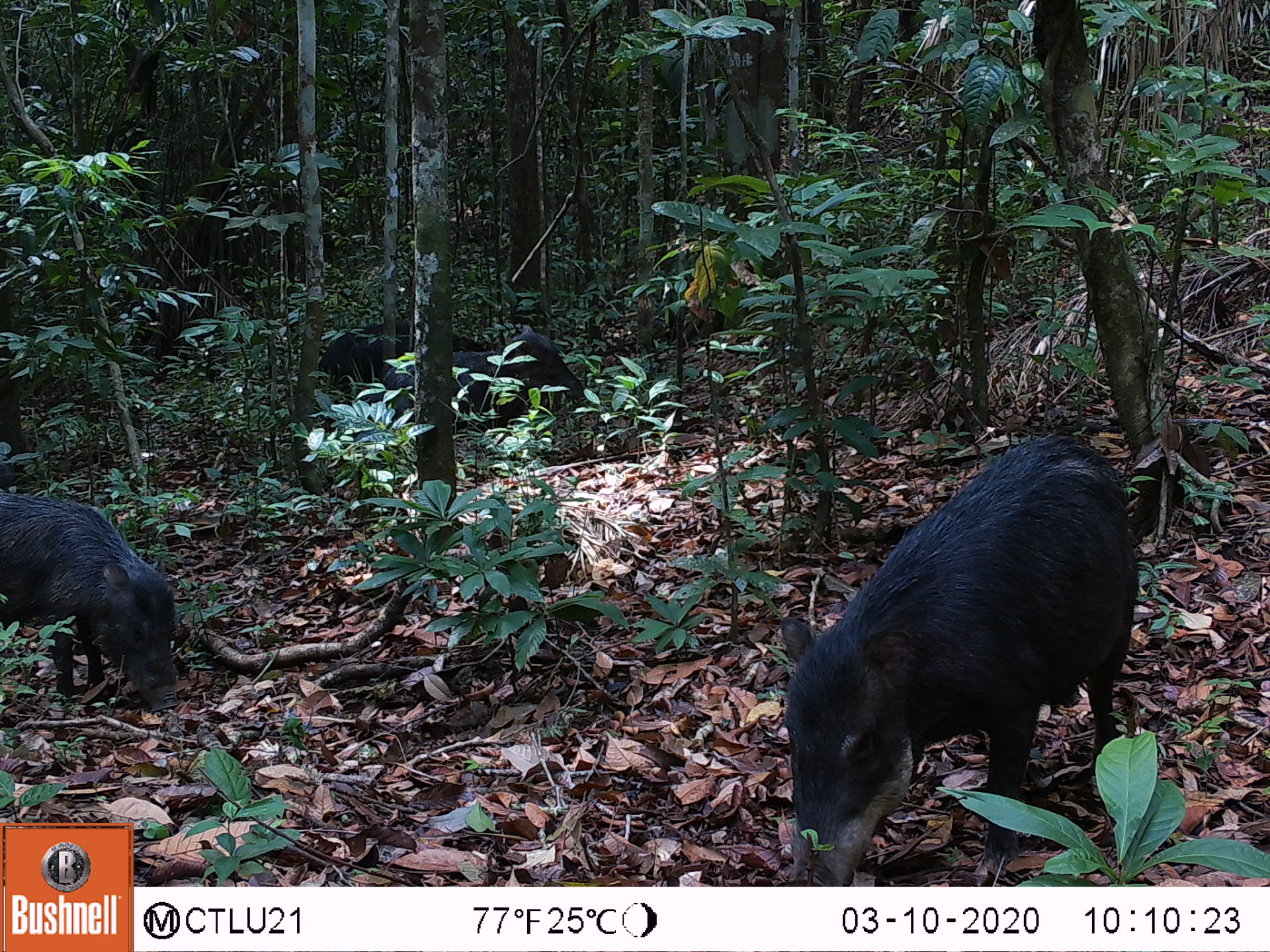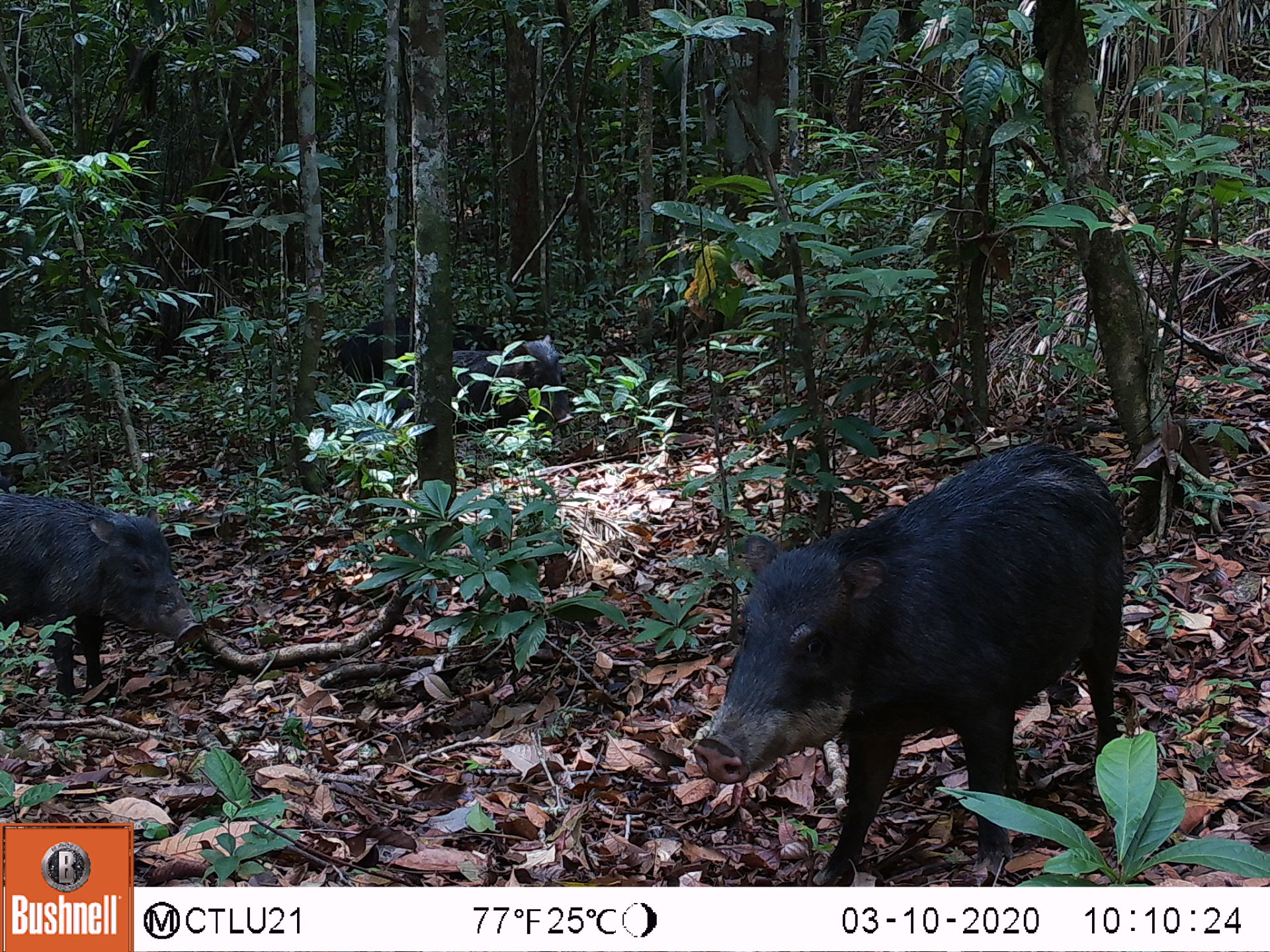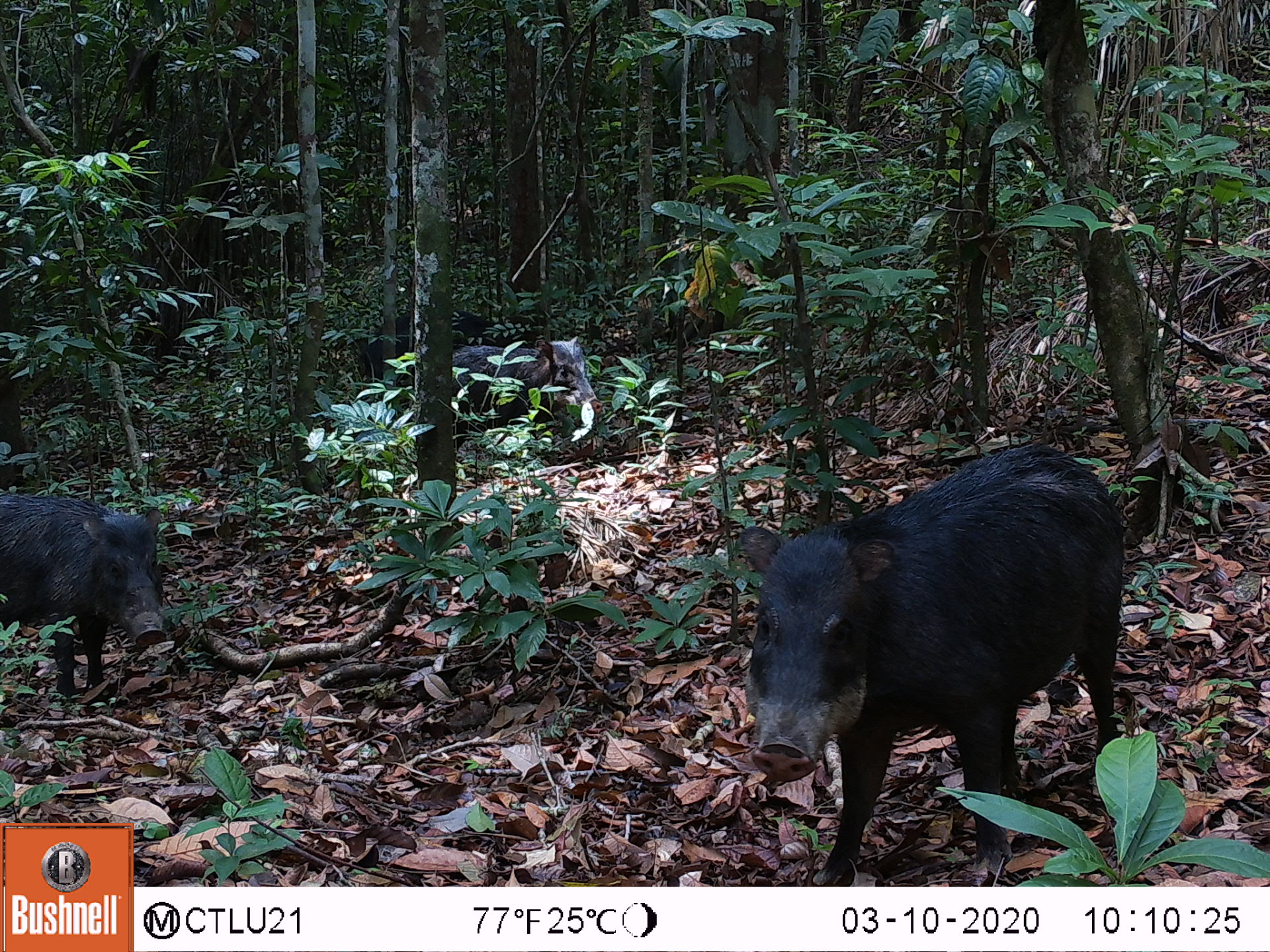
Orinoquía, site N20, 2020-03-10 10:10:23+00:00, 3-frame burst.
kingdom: Animalia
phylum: Chordata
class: Mammalia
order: Artiodactyla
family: Tayassuidae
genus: Tayassu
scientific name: Tayassu pecari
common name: white-lipped peccary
White-lipped peccary (Tayassu pecari).